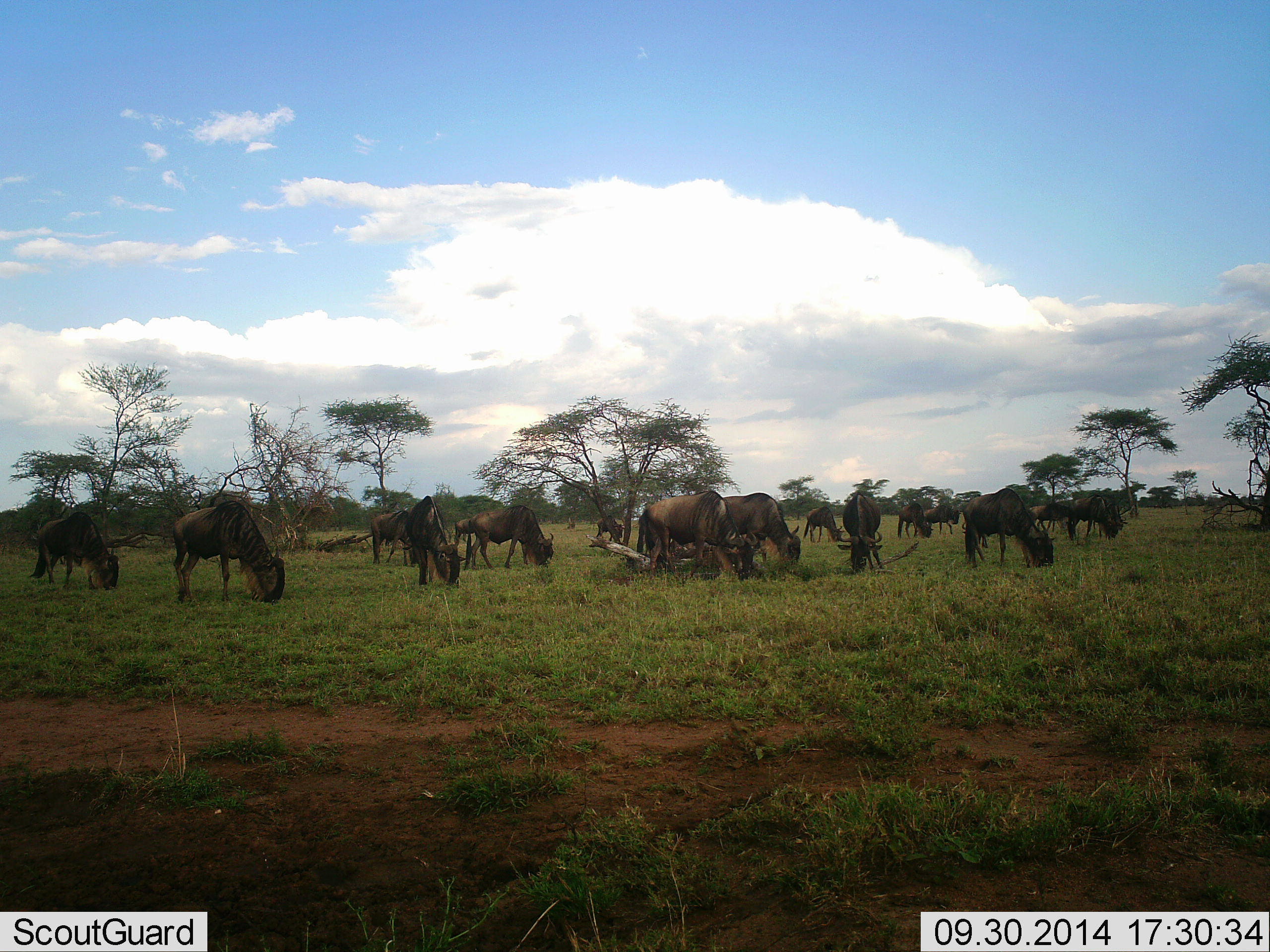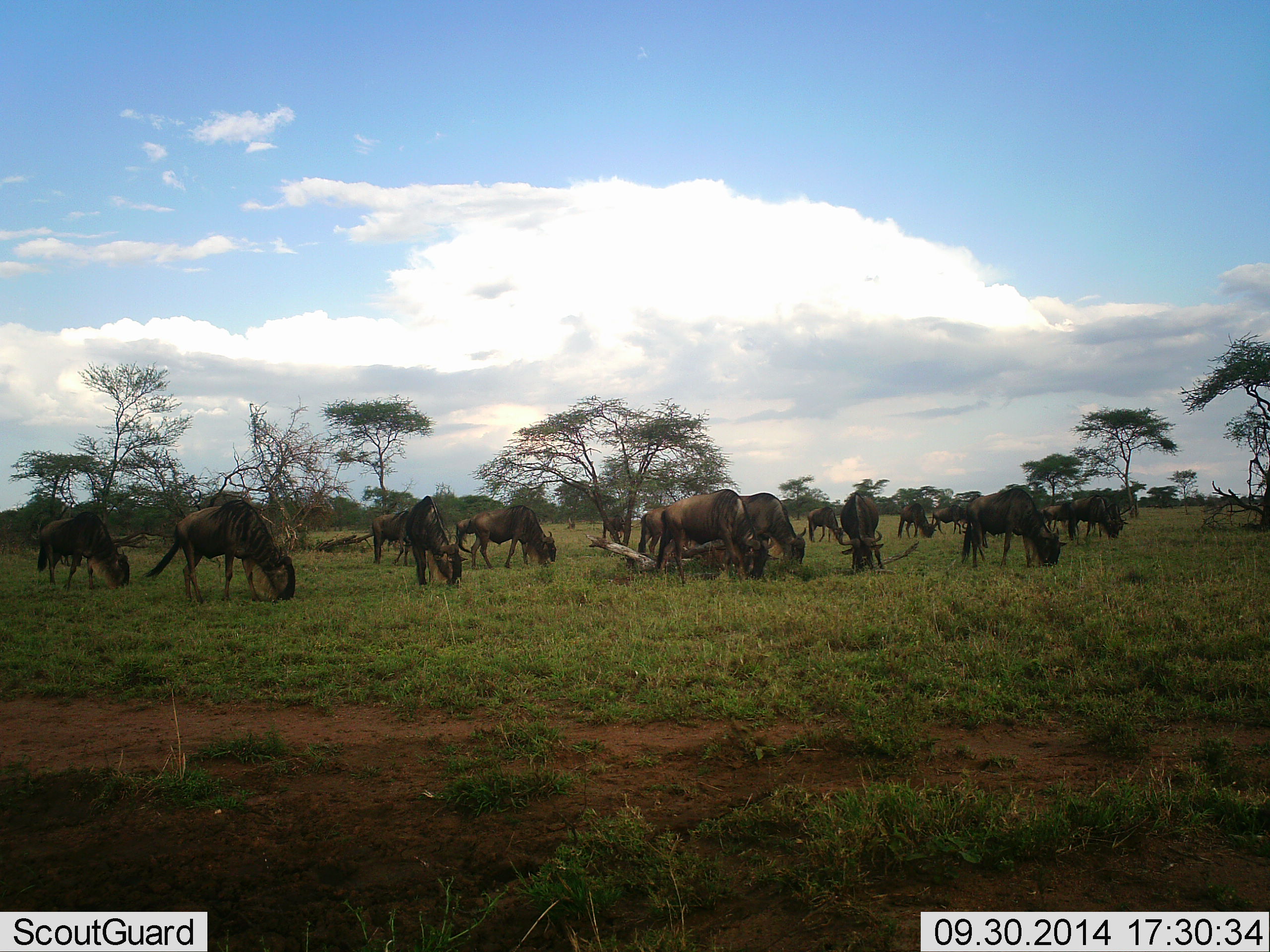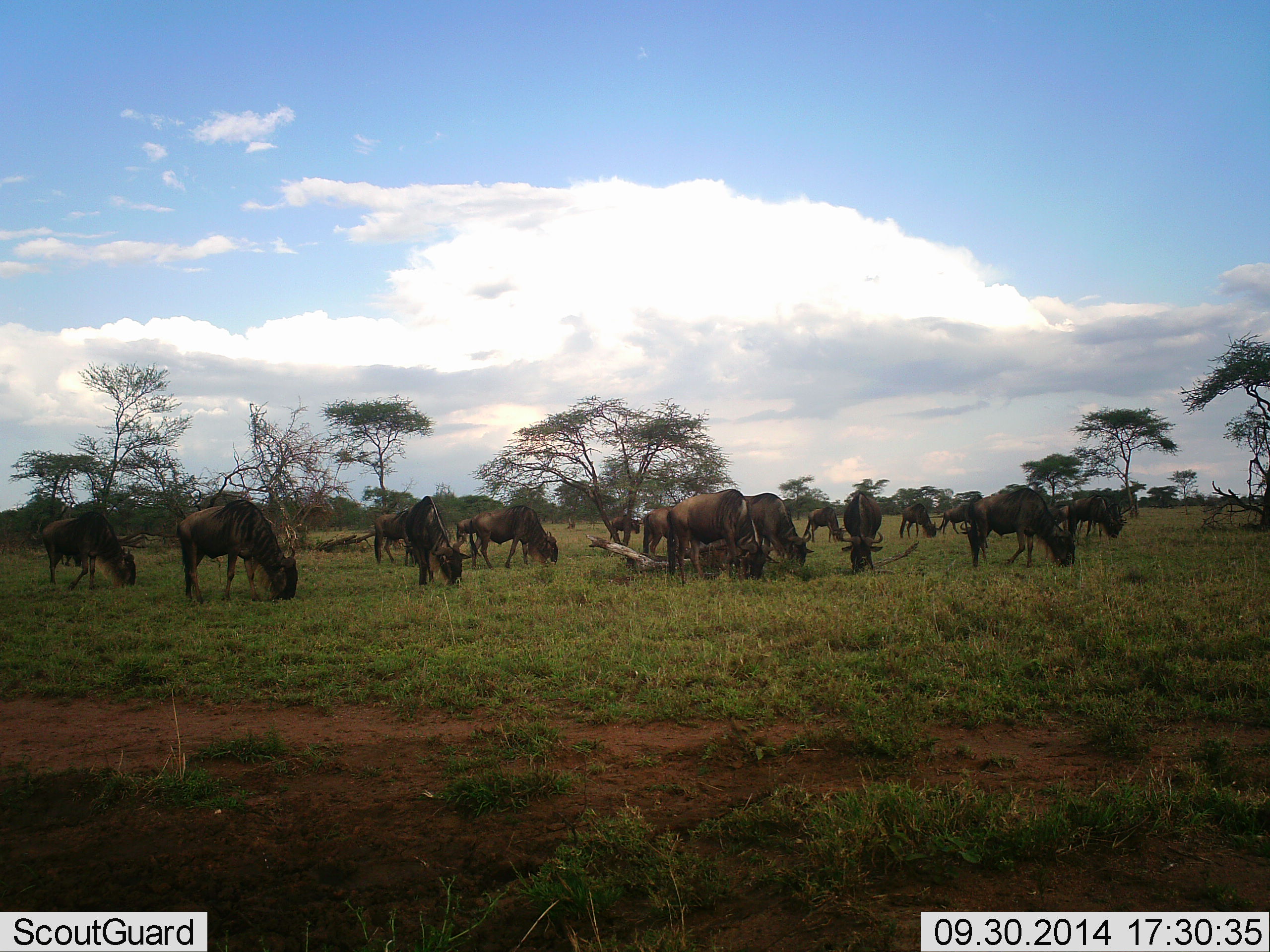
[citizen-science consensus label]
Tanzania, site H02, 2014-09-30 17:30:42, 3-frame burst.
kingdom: Animalia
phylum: Chordata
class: Mammalia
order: Artiodactyla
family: Bovidae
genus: Connochaetes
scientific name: Connochaetes taurinus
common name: blue wildebeest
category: wildebeest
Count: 11-50.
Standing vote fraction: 30%.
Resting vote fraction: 0%.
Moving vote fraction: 10%.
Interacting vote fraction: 0%.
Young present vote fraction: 0%.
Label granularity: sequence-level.